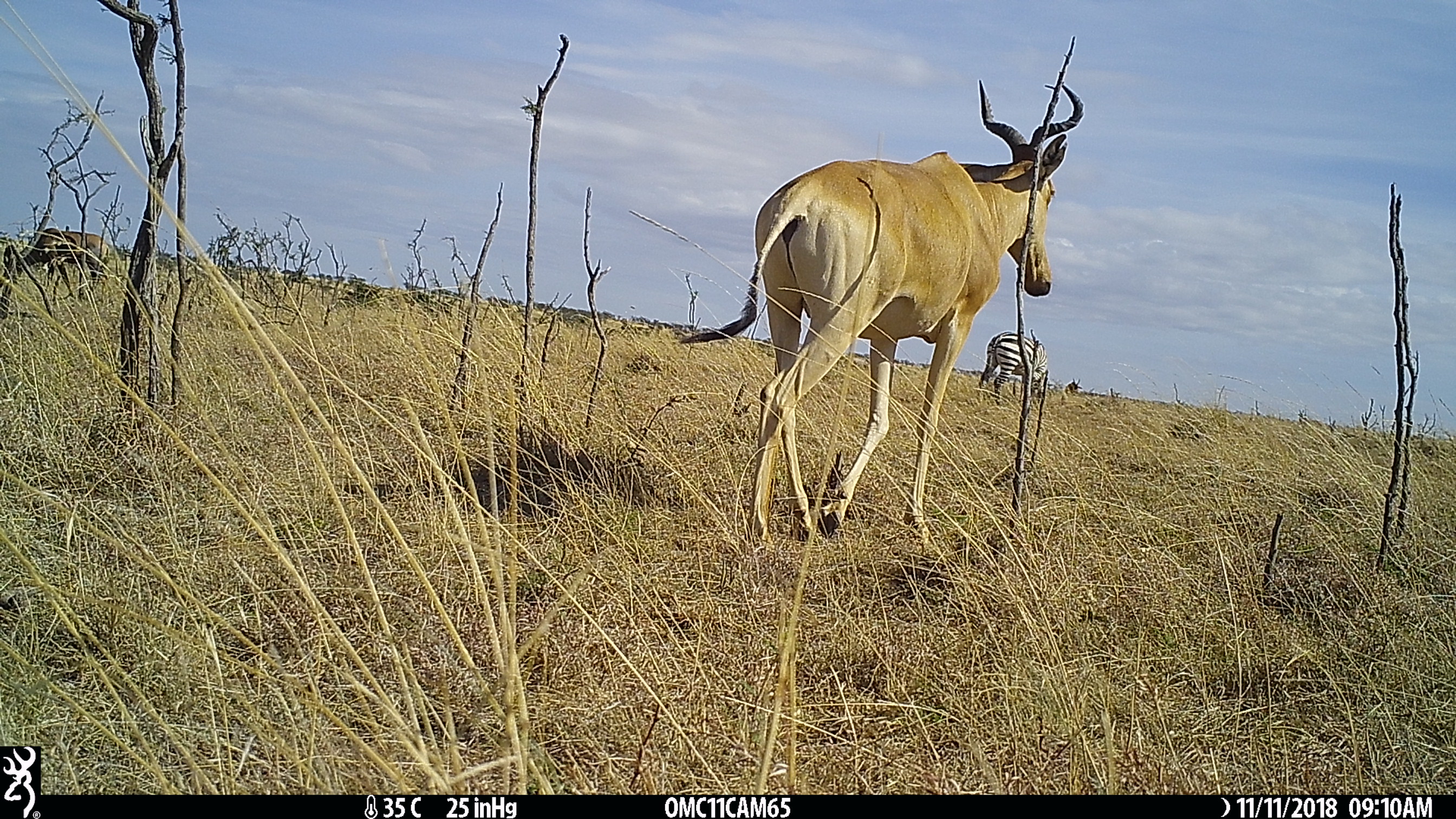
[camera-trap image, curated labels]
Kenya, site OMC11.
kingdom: Animalia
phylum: Chordata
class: Mammalia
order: Artiodactyla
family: Bovidae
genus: Alcelaphus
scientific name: Alcelaphus buselaphus cokii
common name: coke's hartebeest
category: hartebeest cokes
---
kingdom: Animalia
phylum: Chordata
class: Mammalia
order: Artiodactyla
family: Bovidae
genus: Damaliscus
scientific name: Damaliscus lunatus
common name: topi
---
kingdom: Animalia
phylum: Chordata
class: Mammalia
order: Perissodactyla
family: Equidae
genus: Equus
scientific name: Equus quagga burchellii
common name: burchell's zebra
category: zebra